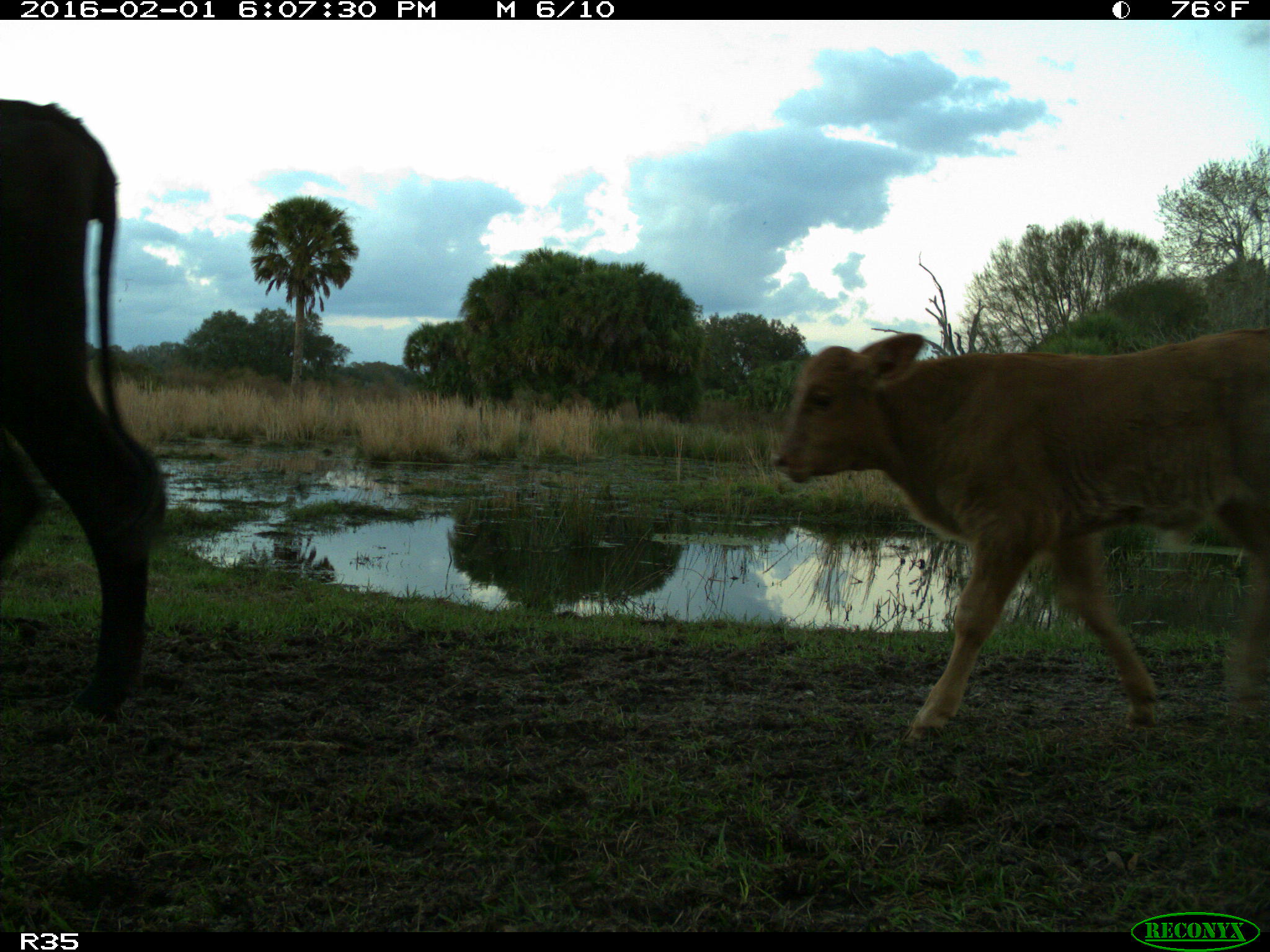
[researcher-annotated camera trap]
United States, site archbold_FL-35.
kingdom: Animalia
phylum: Chordata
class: Mammalia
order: Artiodactyla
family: Bovidae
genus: Bos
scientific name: Bos taurus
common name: domestic cow